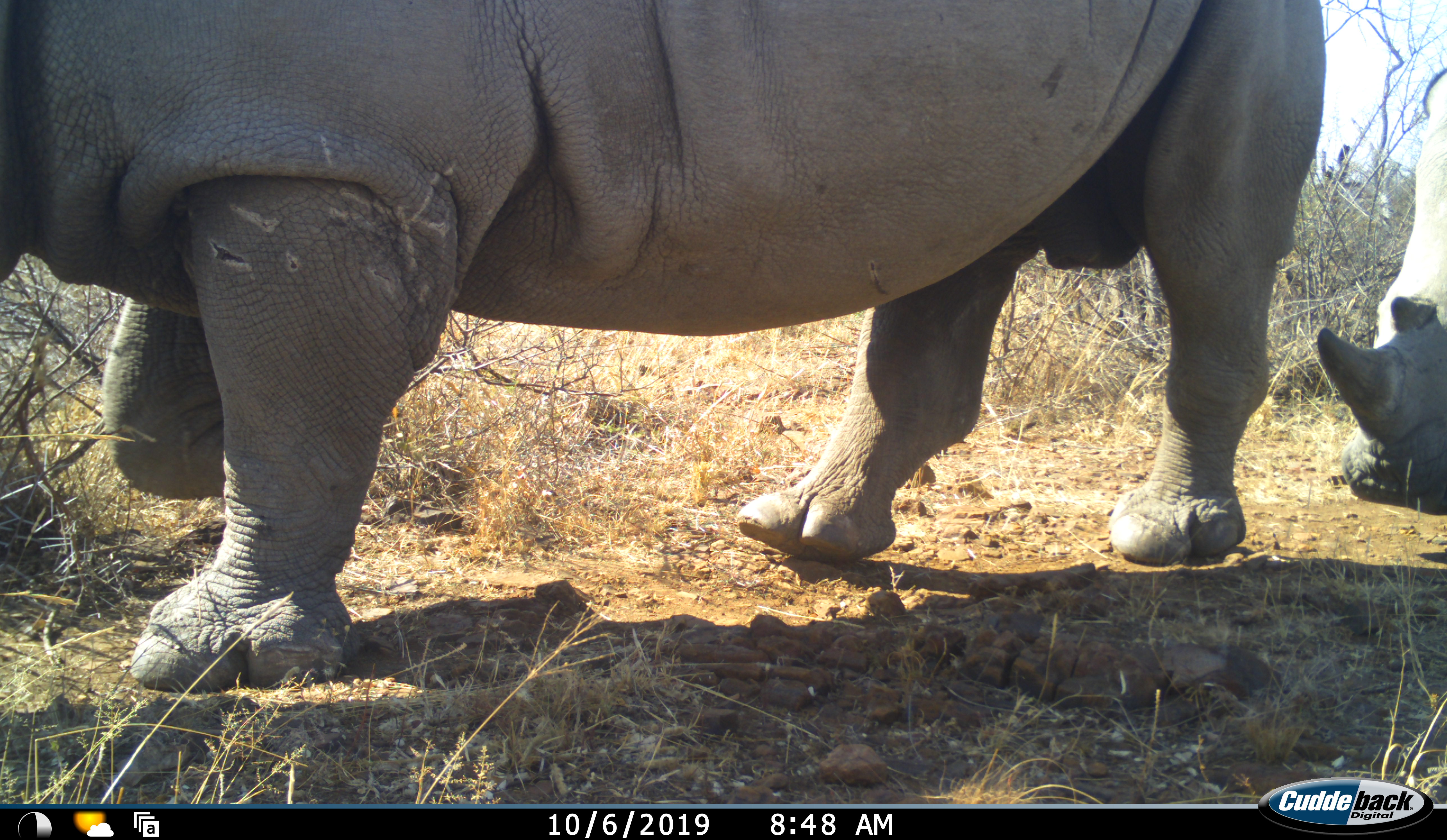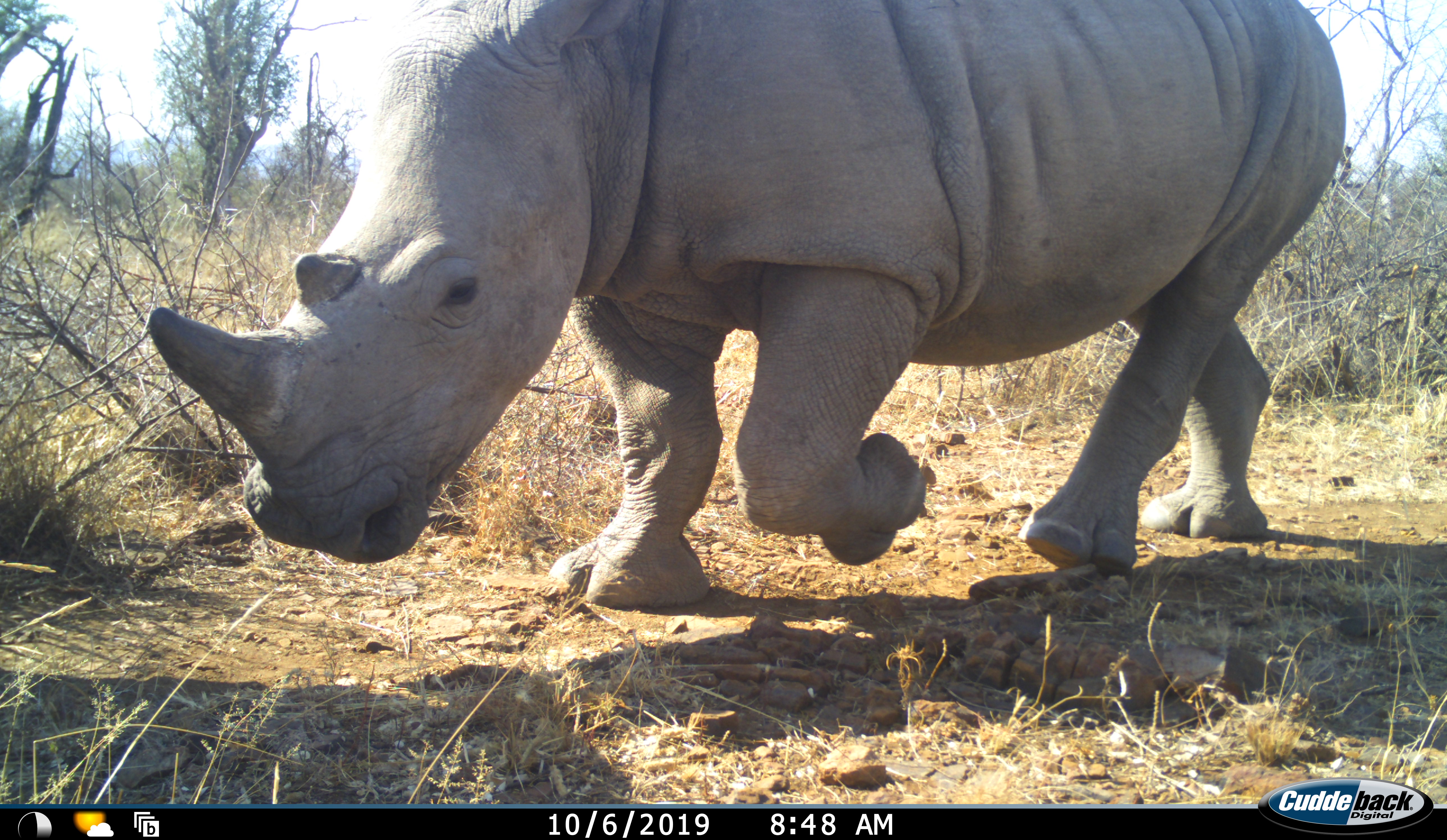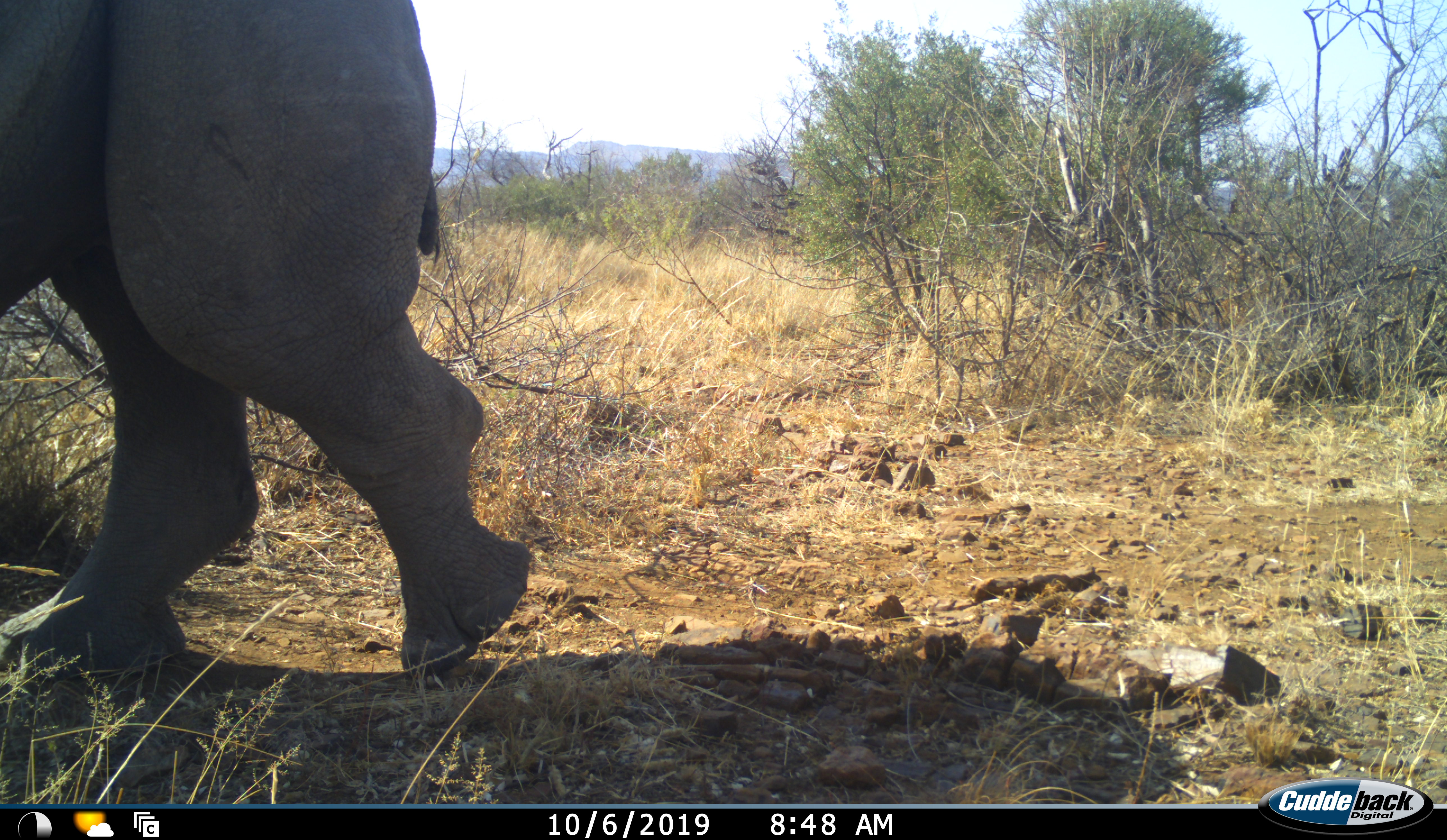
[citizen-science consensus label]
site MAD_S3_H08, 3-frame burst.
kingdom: Animalia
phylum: Chordata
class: Mammalia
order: Perissodactyla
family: Rhinocerotidae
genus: Ceratotherium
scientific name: Ceratotherium simum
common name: white rhinoceros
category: rhinoceroswhite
Rhinoceroswhite (white rhinoceros) (Ceratotherium simum), count 2. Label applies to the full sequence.